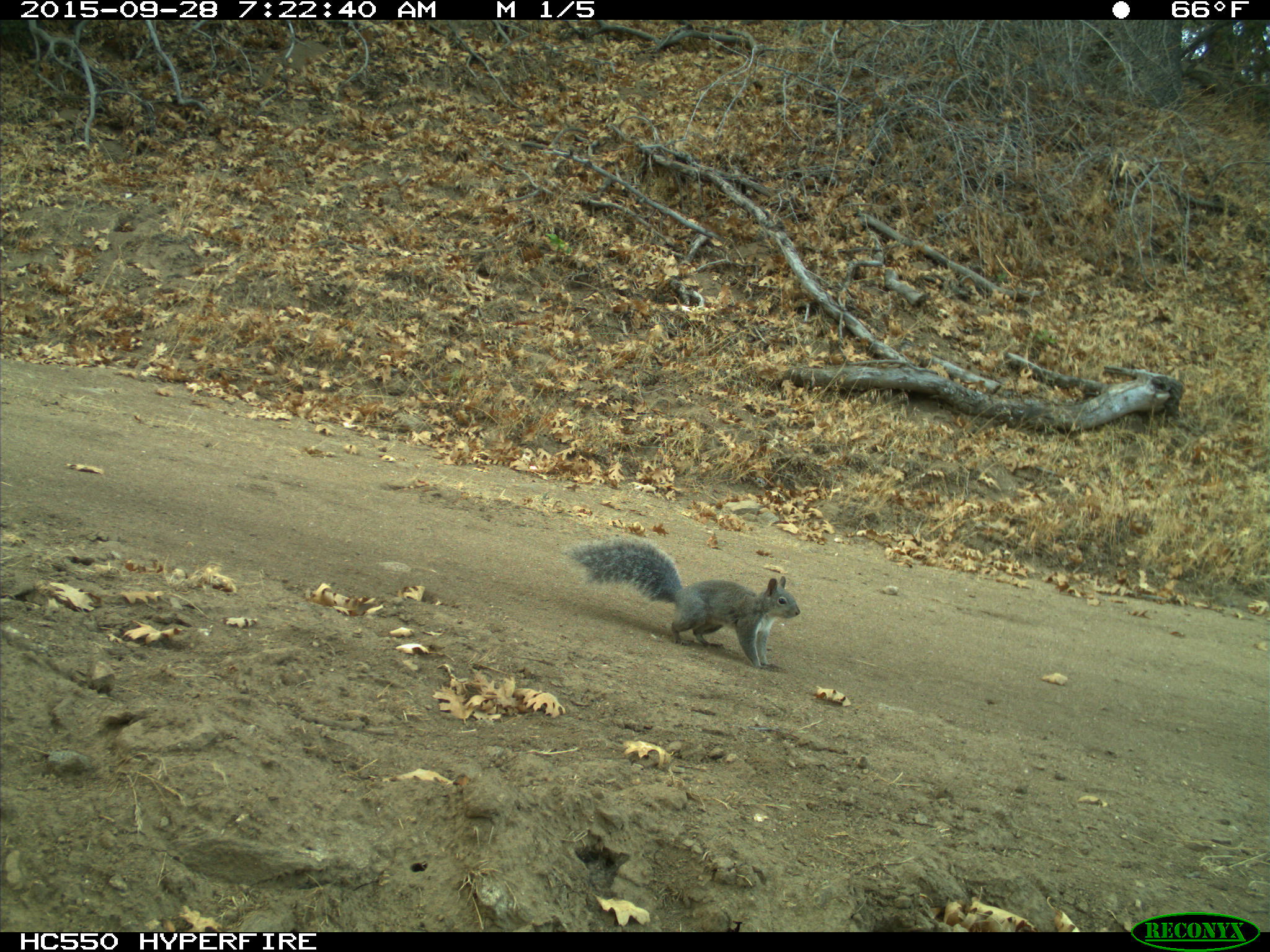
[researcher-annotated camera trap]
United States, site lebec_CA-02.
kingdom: Animalia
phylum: Chordata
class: Mammalia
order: Rodentia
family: Sciuridae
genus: Sciurus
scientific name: Sciurus carolinensis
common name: eastern gray squirrel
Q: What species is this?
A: Sciurus carolinensis (eastern gray squirrel).